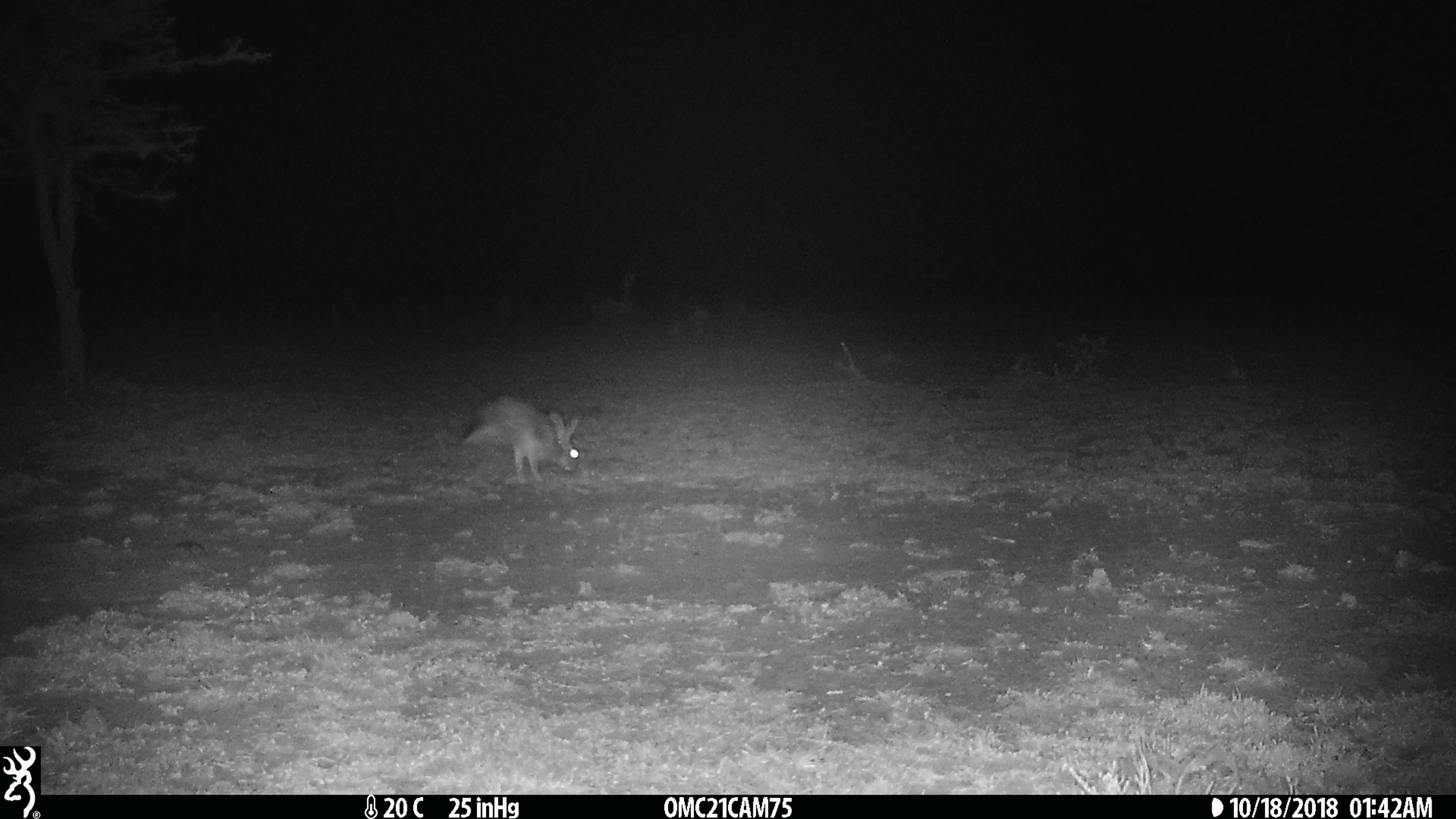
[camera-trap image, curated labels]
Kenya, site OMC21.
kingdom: Animalia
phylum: Chordata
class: Mammalia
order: Lagomorpha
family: Leporidae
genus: Lepus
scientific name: Lepus capensis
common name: cape hare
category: hare